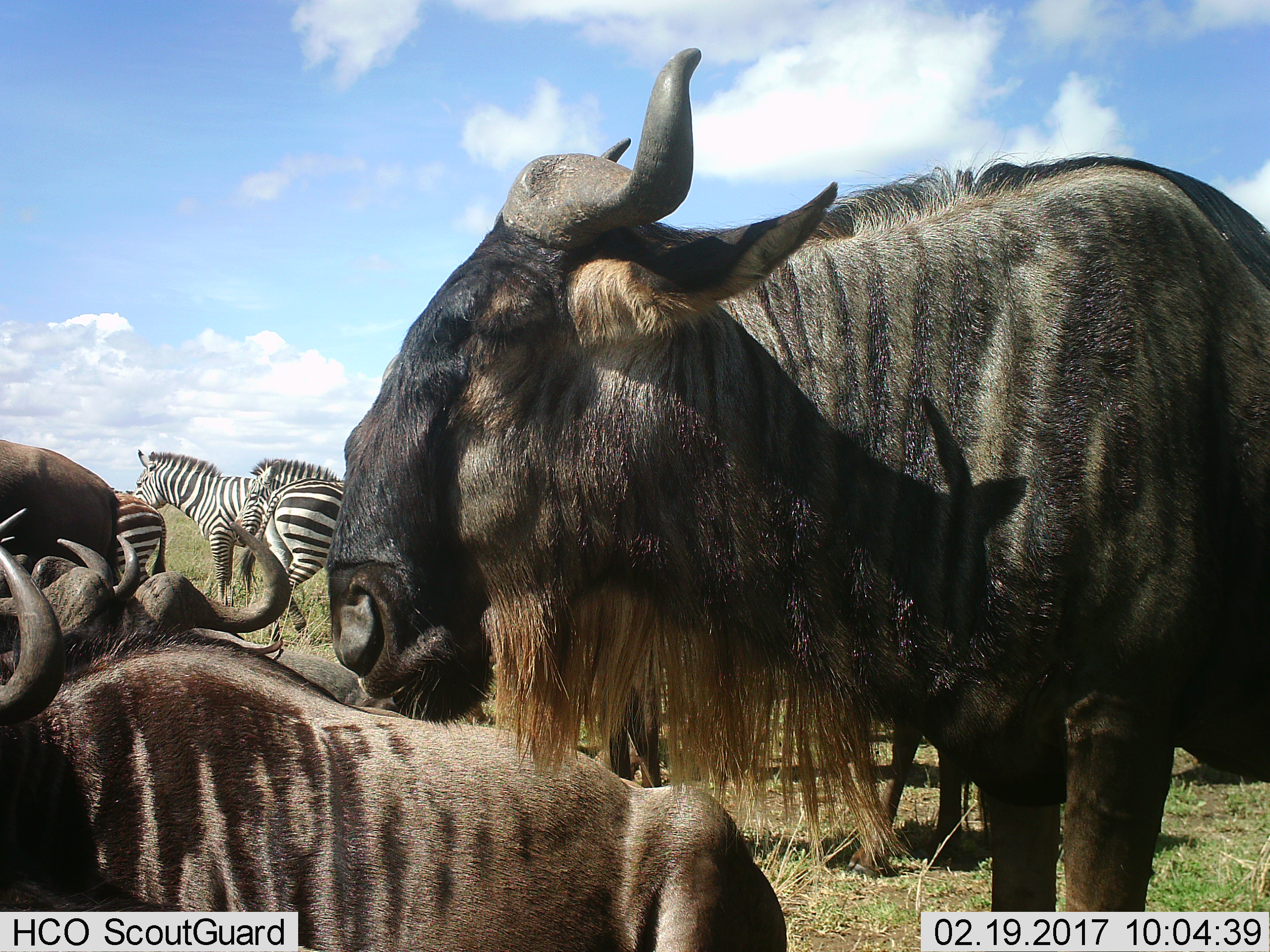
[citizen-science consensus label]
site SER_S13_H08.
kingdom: Animalia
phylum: Chordata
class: Mammalia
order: Artiodactyla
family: Bovidae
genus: Connochaetes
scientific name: Connochaetes taurinus taurinus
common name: blue wildebeest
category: wildebeestblue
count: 6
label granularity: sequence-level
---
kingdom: Animalia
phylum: Chordata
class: Mammalia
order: Perissodactyla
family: Equidae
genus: Equus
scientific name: Equus quagga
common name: plains zebra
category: zebraplains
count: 4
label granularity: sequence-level